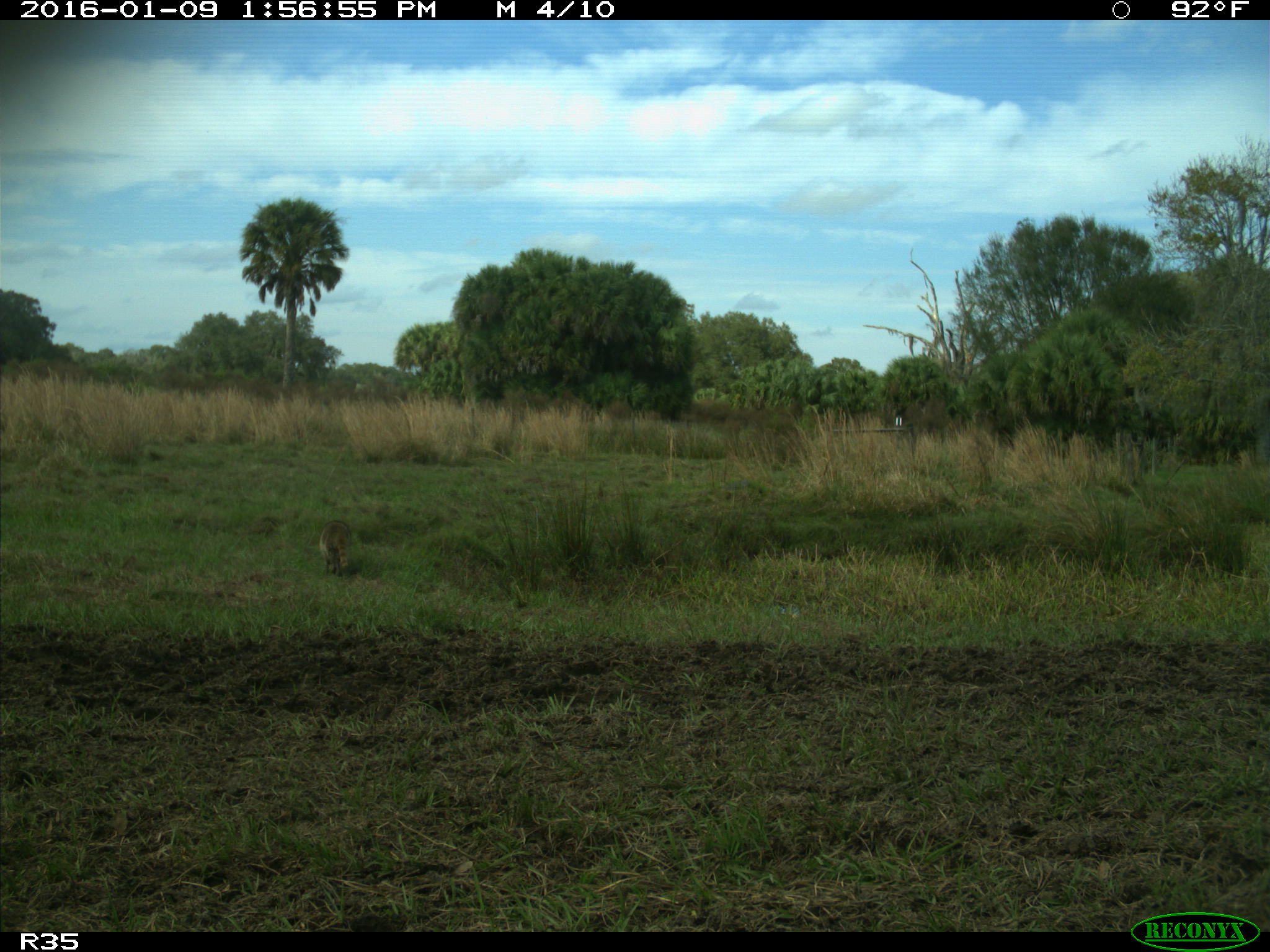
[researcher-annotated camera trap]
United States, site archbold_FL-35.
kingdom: Animalia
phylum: Chordata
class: Mammalia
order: Carnivora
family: Procyonidae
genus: Procyon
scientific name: Procyon lotor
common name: common raccoon